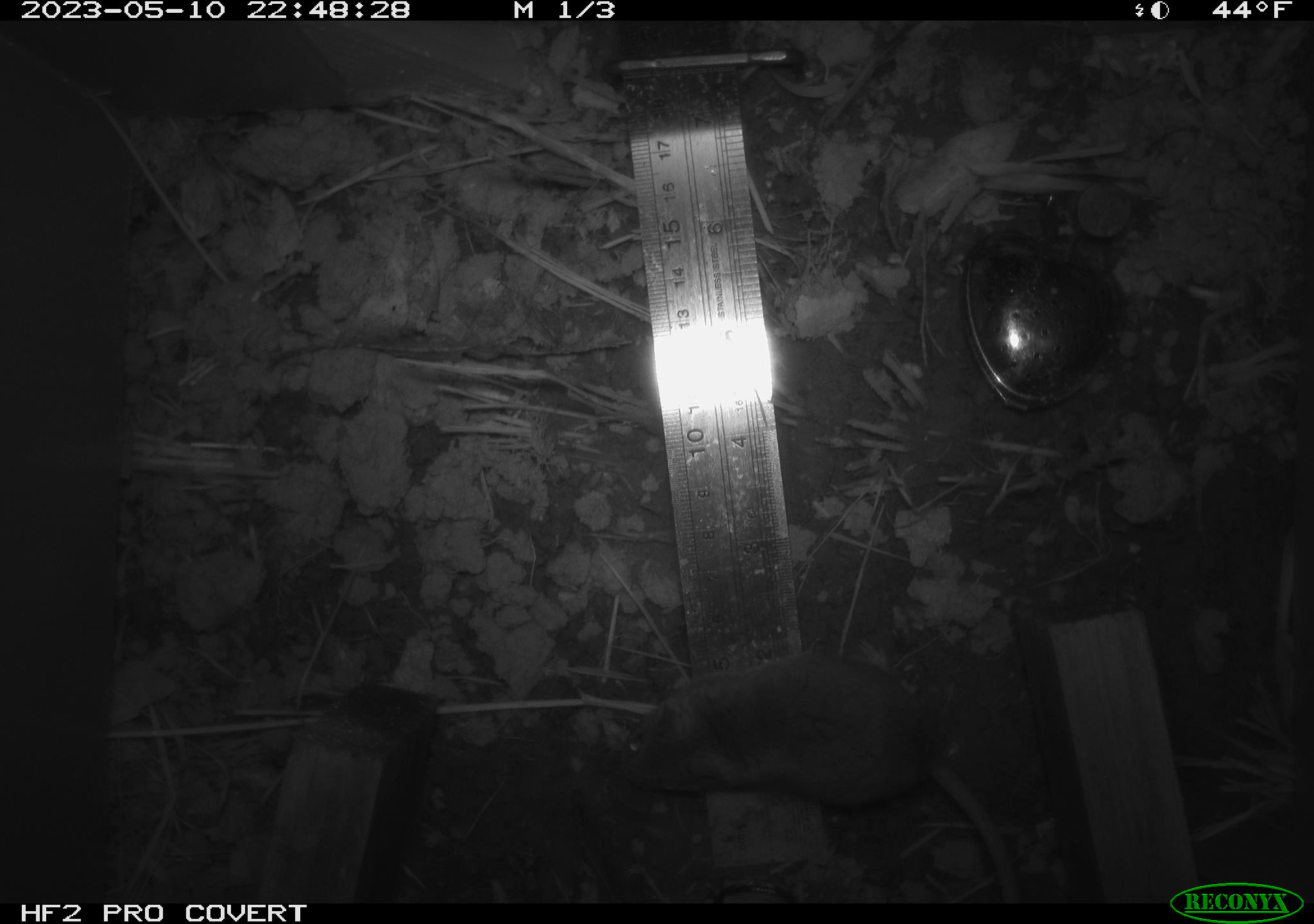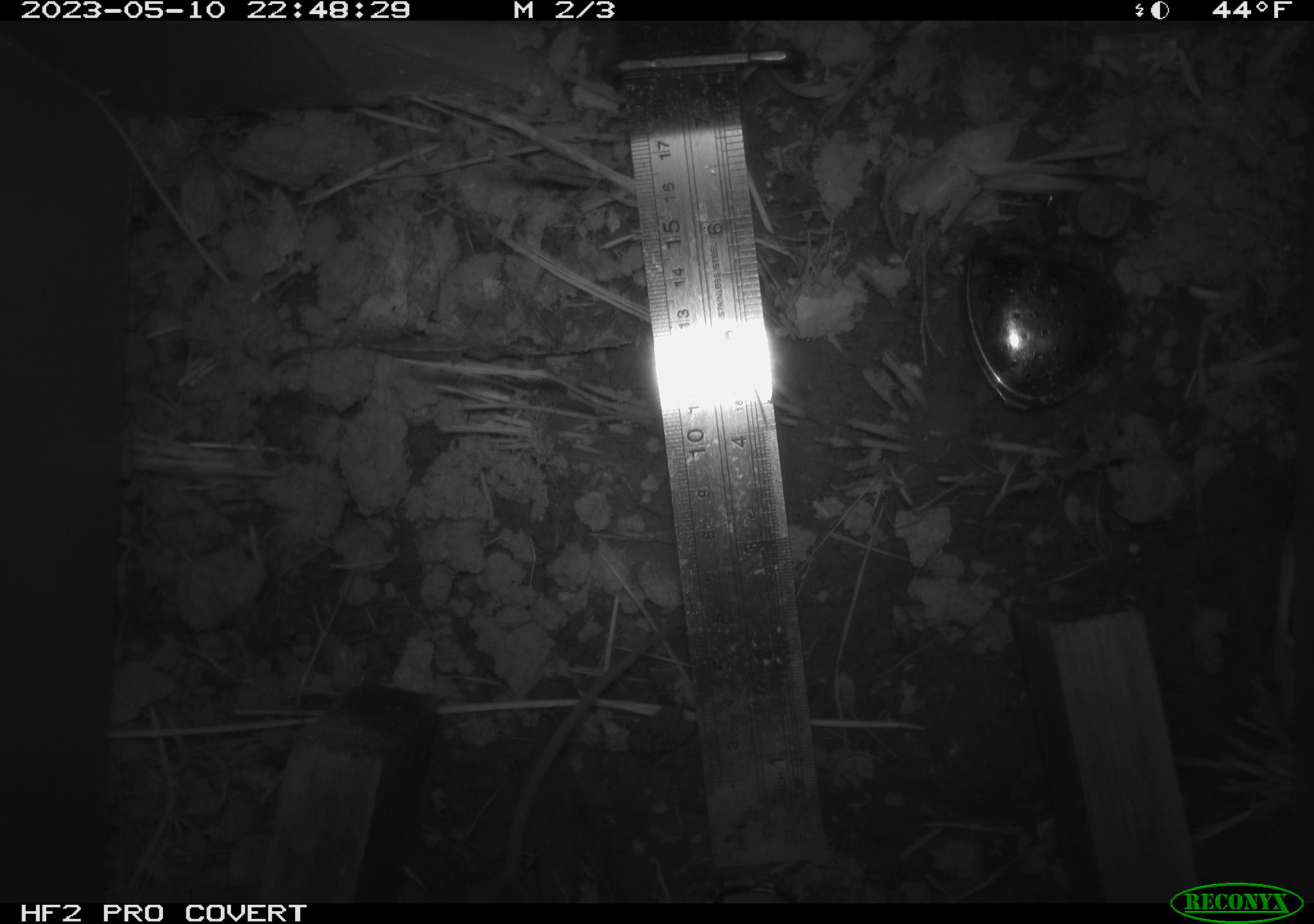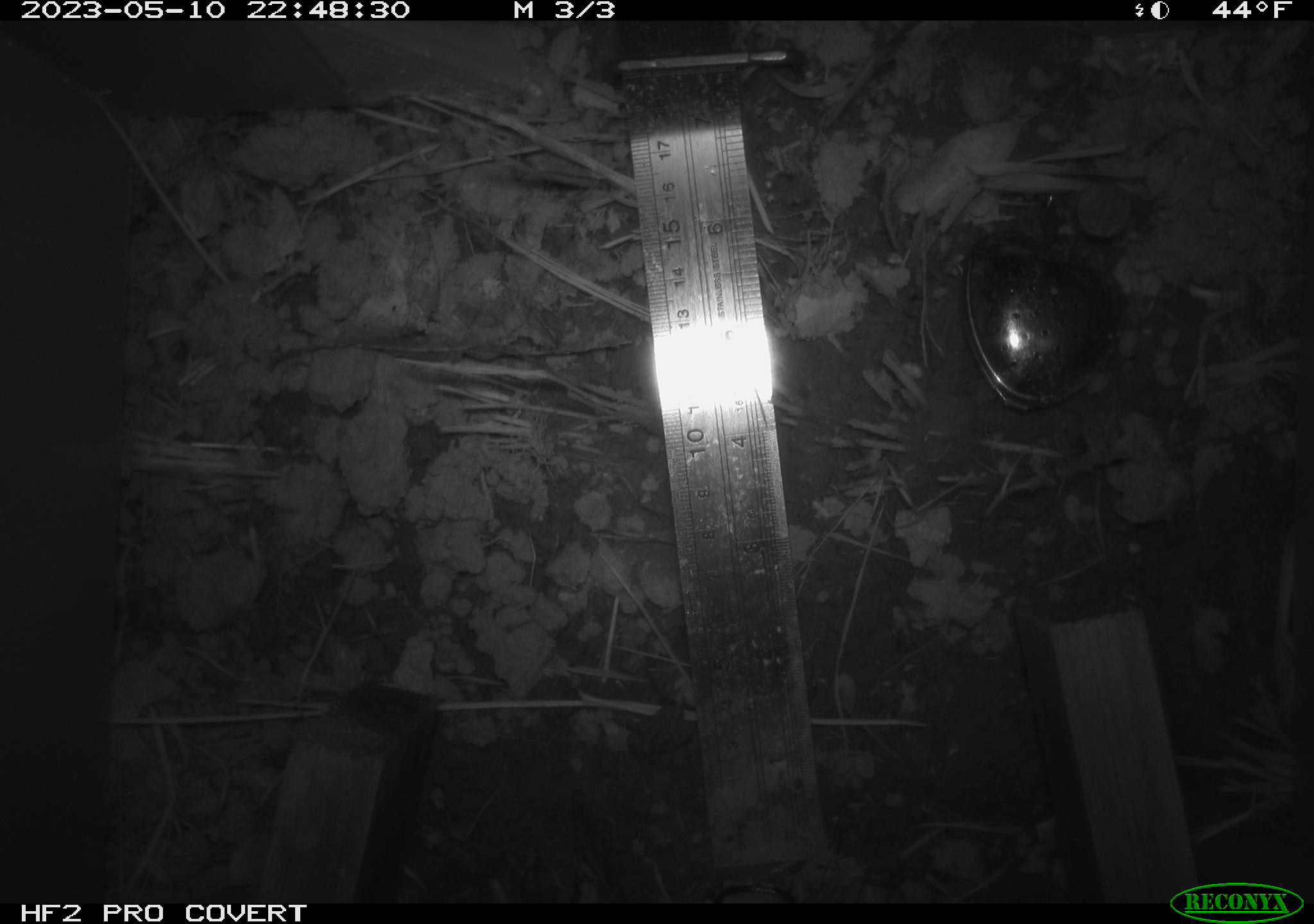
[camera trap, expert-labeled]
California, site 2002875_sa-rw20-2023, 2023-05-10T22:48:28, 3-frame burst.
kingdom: Animalia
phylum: Chordata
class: Mammalia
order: Rodentia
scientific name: Rodentia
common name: mouse species